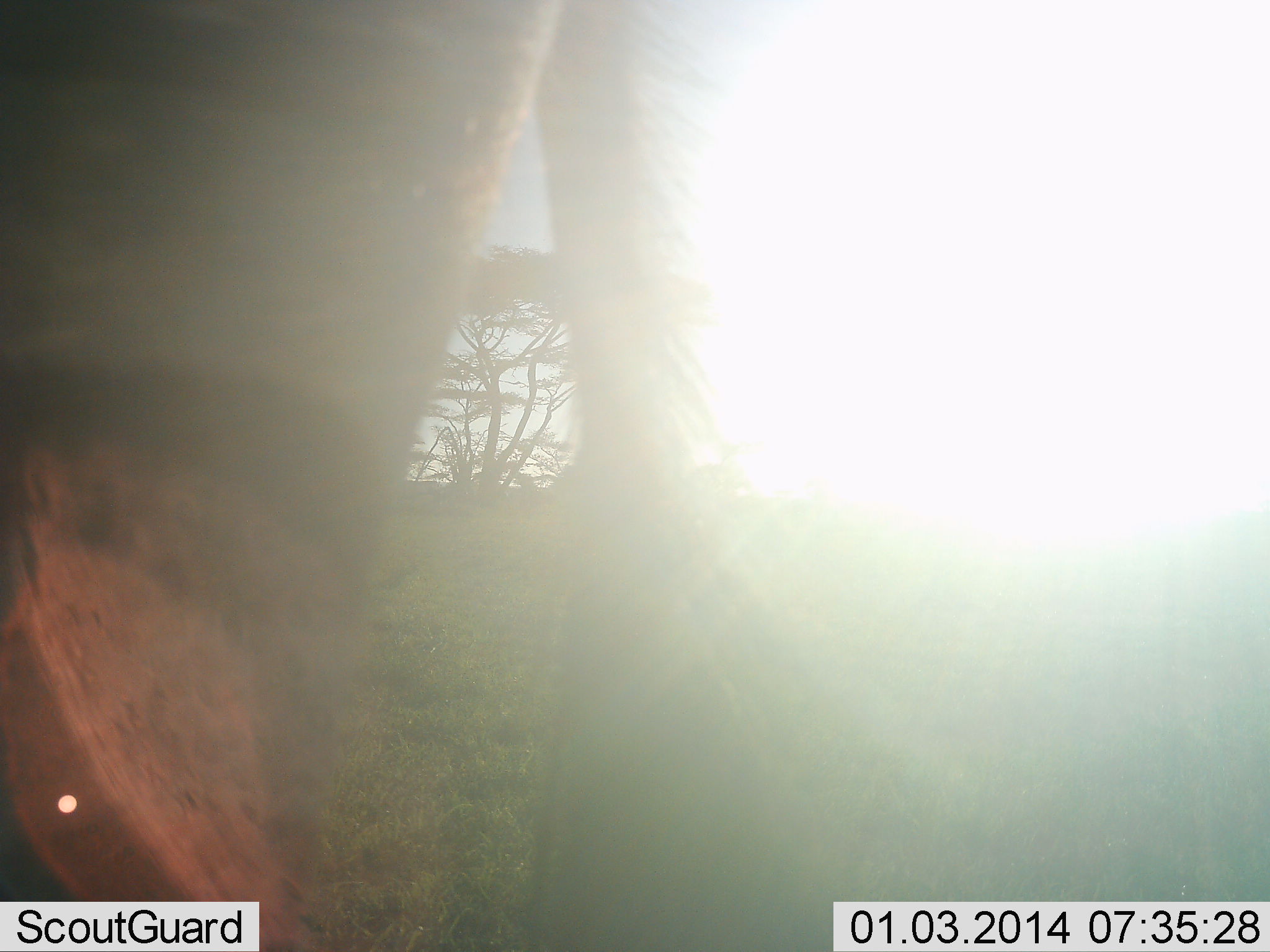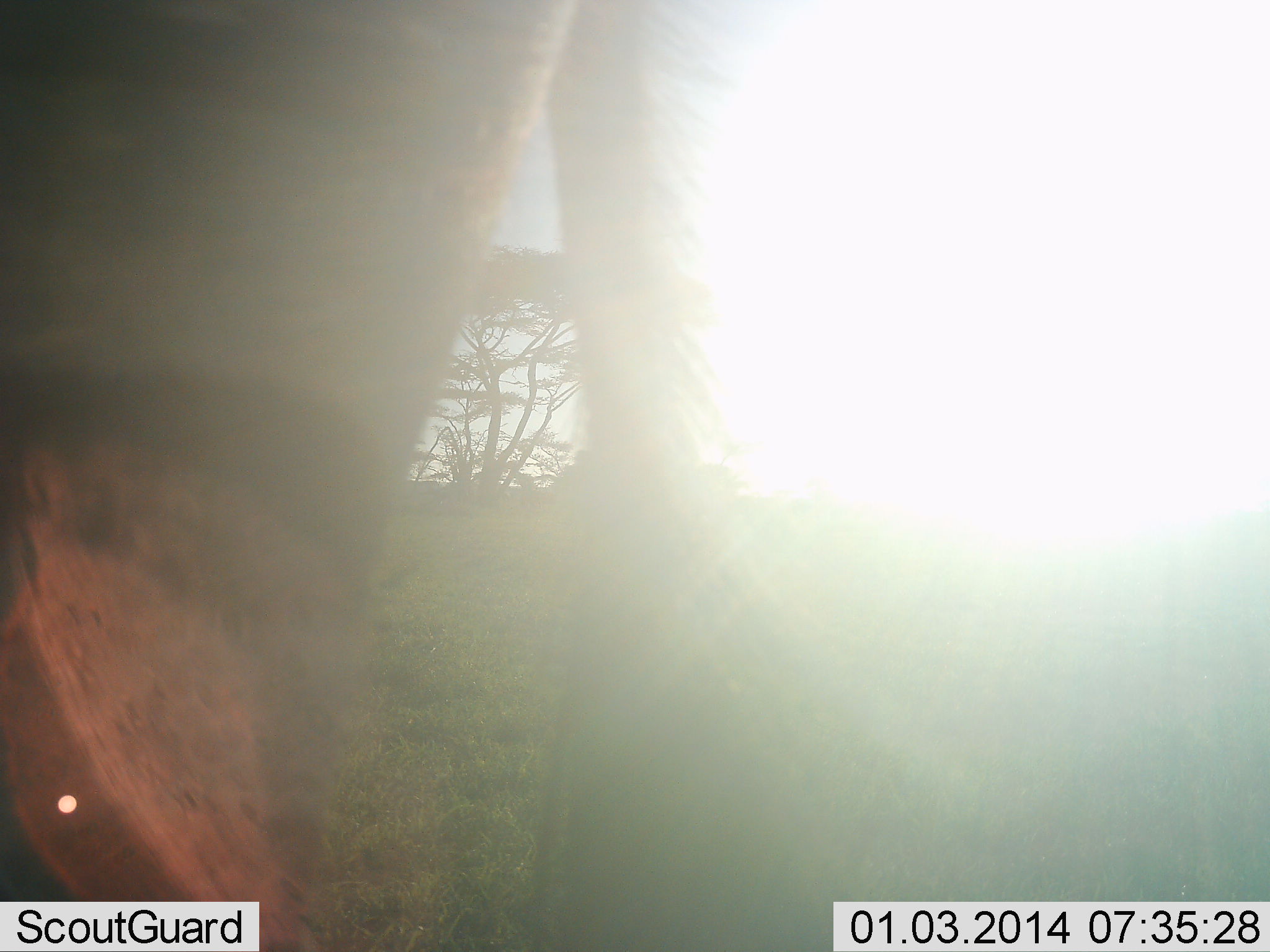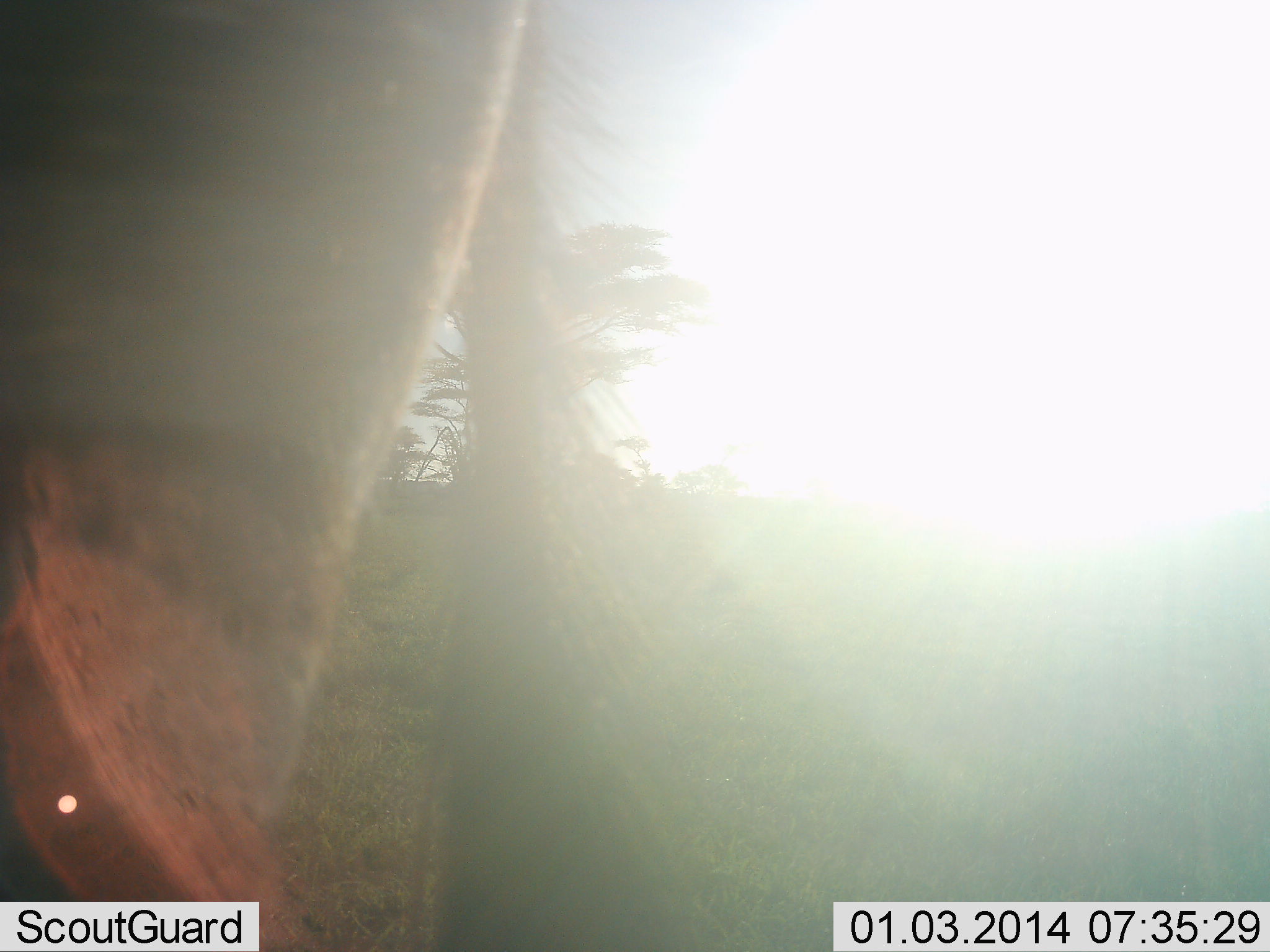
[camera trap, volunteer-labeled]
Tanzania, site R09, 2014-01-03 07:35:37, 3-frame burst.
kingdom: Animalia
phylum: Chordata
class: Mammalia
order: Artiodactyla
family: Bovidae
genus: Connochaetes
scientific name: Connochaetes taurinus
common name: blue wildebeest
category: wildebeest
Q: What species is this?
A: Wildebeest (blue wildebeest) (Connochaetes taurinus).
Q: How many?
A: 1.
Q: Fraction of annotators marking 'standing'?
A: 100%.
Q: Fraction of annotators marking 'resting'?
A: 0%.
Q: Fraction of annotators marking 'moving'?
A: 0%.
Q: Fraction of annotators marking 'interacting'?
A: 0%.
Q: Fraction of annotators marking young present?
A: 0%.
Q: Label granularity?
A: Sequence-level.